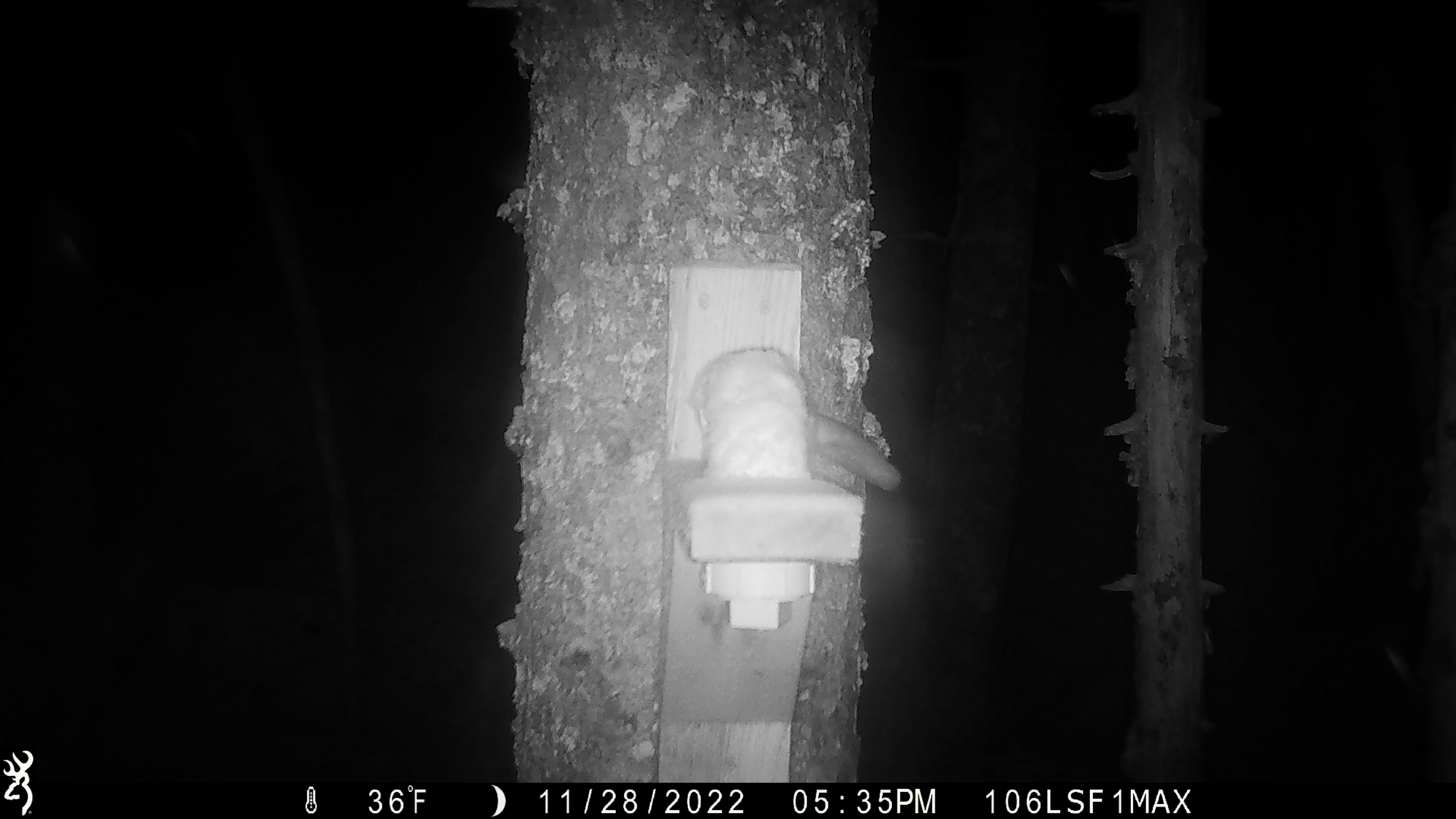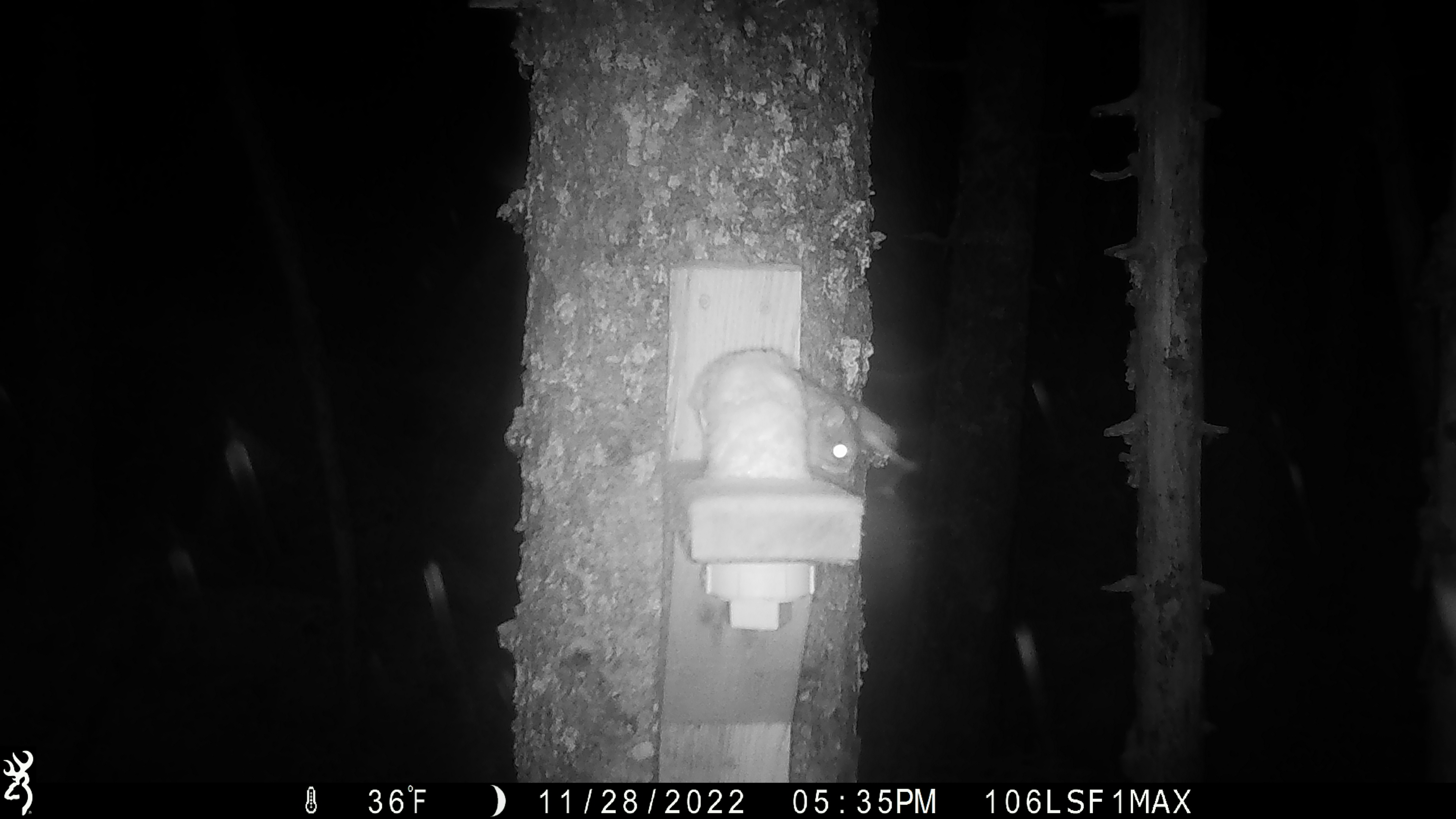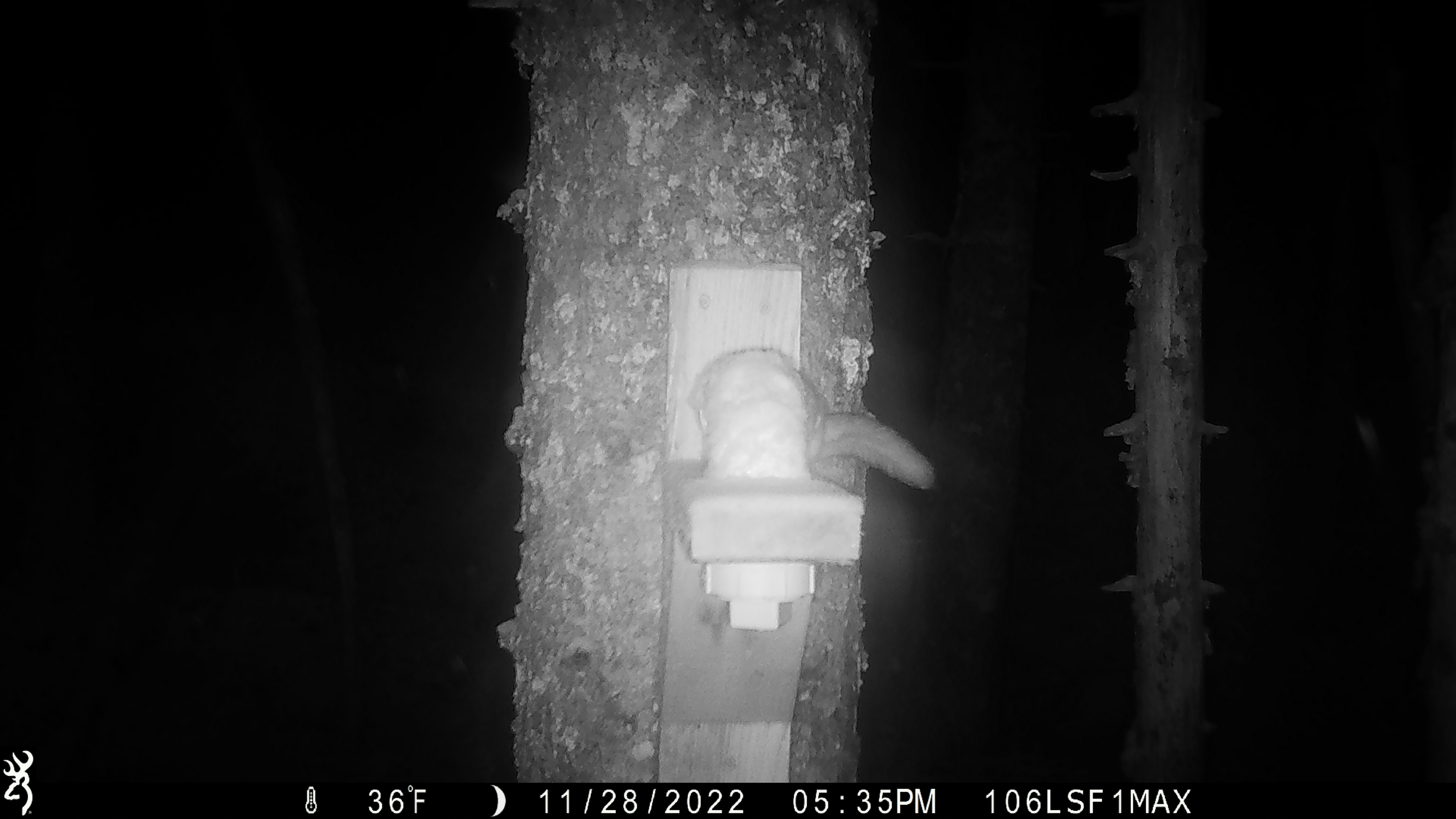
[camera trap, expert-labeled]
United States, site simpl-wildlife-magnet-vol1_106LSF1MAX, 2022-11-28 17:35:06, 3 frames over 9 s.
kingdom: Animalia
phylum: Chordata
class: Mammalia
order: Rodentia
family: Sciuridae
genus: Glaucomys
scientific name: Glaucomys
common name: flying squirrel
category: flying squirrel sp.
Flying squirrel sp. (flying squirrel) (Glaucomys).